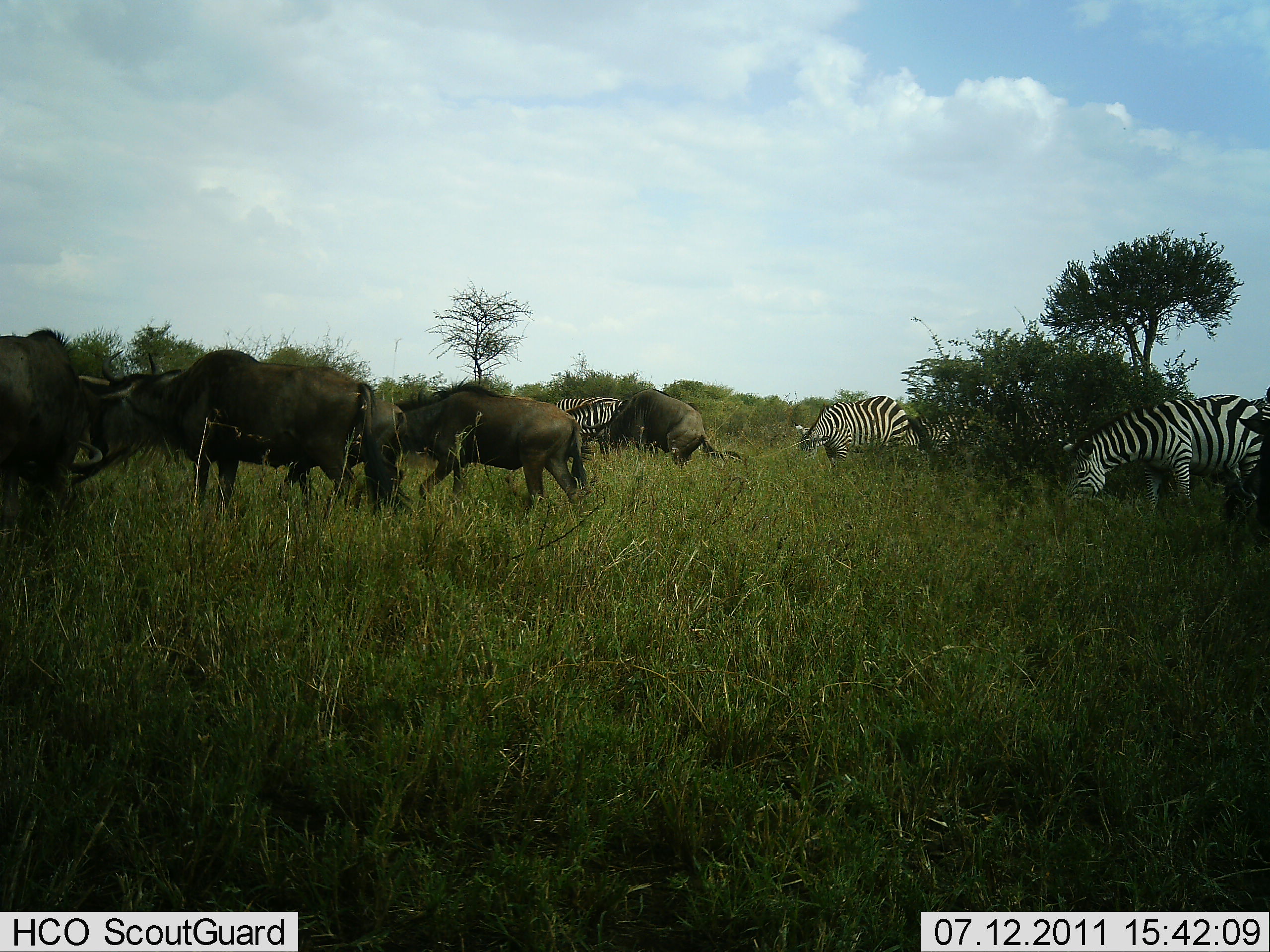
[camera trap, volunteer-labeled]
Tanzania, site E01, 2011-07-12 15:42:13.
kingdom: Animalia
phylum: Chordata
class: Mammalia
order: Artiodactyla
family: Bovidae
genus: Connochaetes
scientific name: Connochaetes taurinus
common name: blue wildebeest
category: wildebeest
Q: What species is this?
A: Wildebeest (blue wildebeest) (Connochaetes taurinus).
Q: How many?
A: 5.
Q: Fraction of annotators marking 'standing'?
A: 45%.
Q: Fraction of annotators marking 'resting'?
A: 0%.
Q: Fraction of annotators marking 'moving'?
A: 45%.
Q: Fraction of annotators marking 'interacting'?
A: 0%.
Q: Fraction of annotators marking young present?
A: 0%.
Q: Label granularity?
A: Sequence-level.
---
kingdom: Animalia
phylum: Chordata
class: Mammalia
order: Perissodactyla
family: Equidae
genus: Equus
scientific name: Equus quagga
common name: plains zebra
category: zebra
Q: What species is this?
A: Zebra (plains zebra) (Equus quagga).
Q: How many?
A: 4.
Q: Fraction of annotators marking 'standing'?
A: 15%.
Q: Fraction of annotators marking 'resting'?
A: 8%.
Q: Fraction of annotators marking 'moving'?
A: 15%.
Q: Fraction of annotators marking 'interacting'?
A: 0%.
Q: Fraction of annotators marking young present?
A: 0%.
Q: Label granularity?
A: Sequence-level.